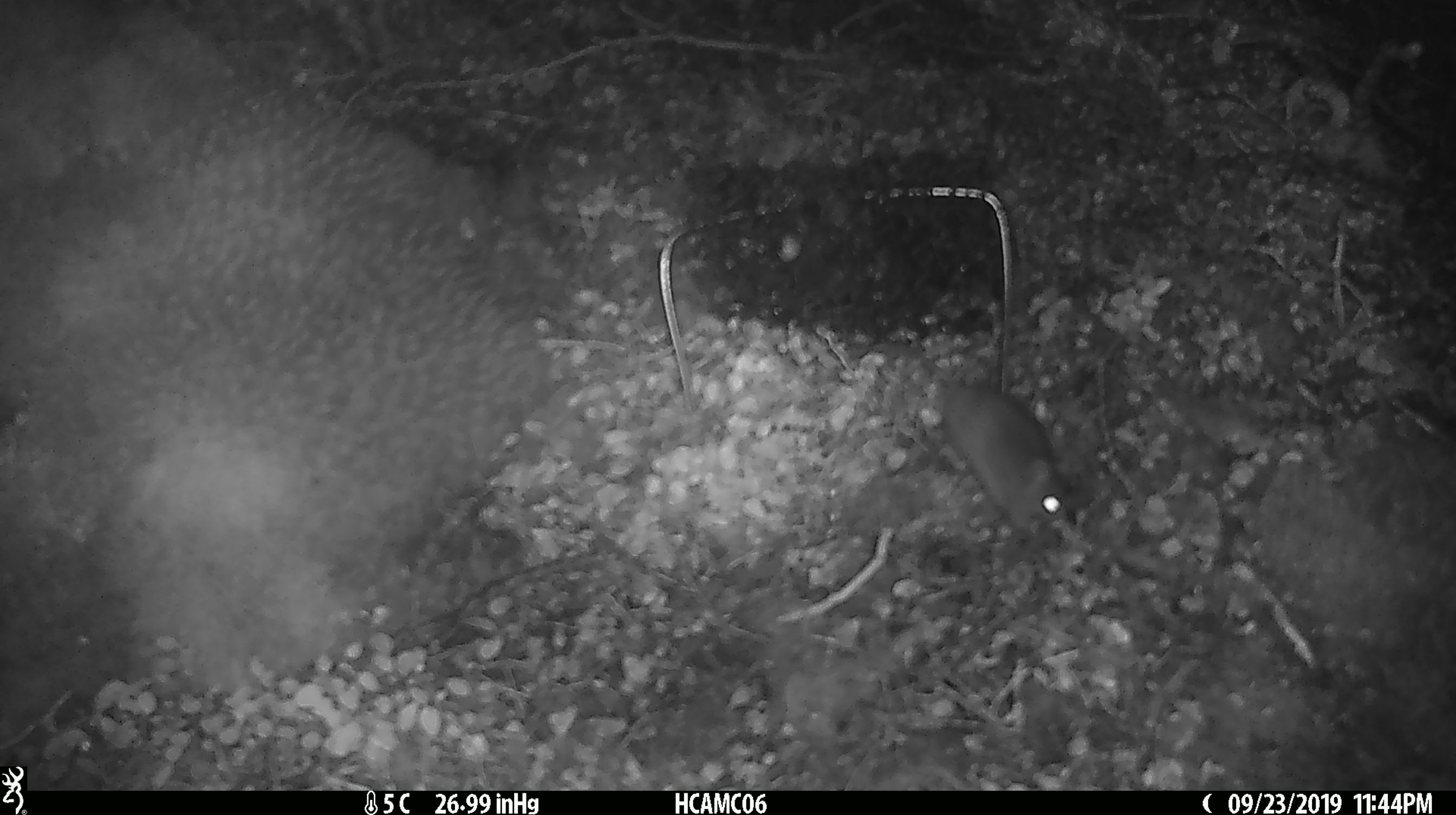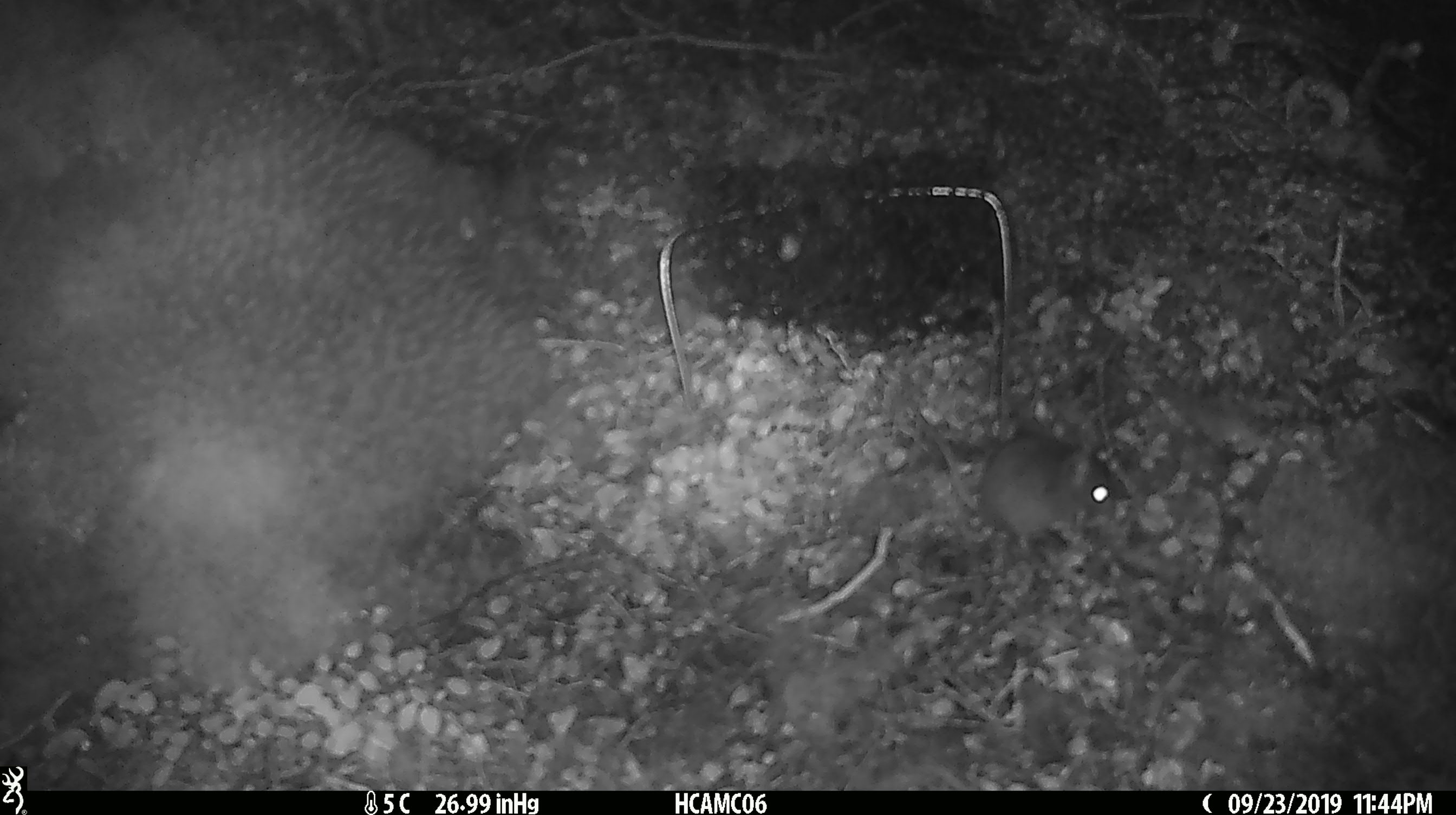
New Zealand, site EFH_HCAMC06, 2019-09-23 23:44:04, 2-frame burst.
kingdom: Animalia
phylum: Chordata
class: Mammalia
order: Rodentia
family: Muridae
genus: Mus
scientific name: Mus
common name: mouse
Mouse (Mus).